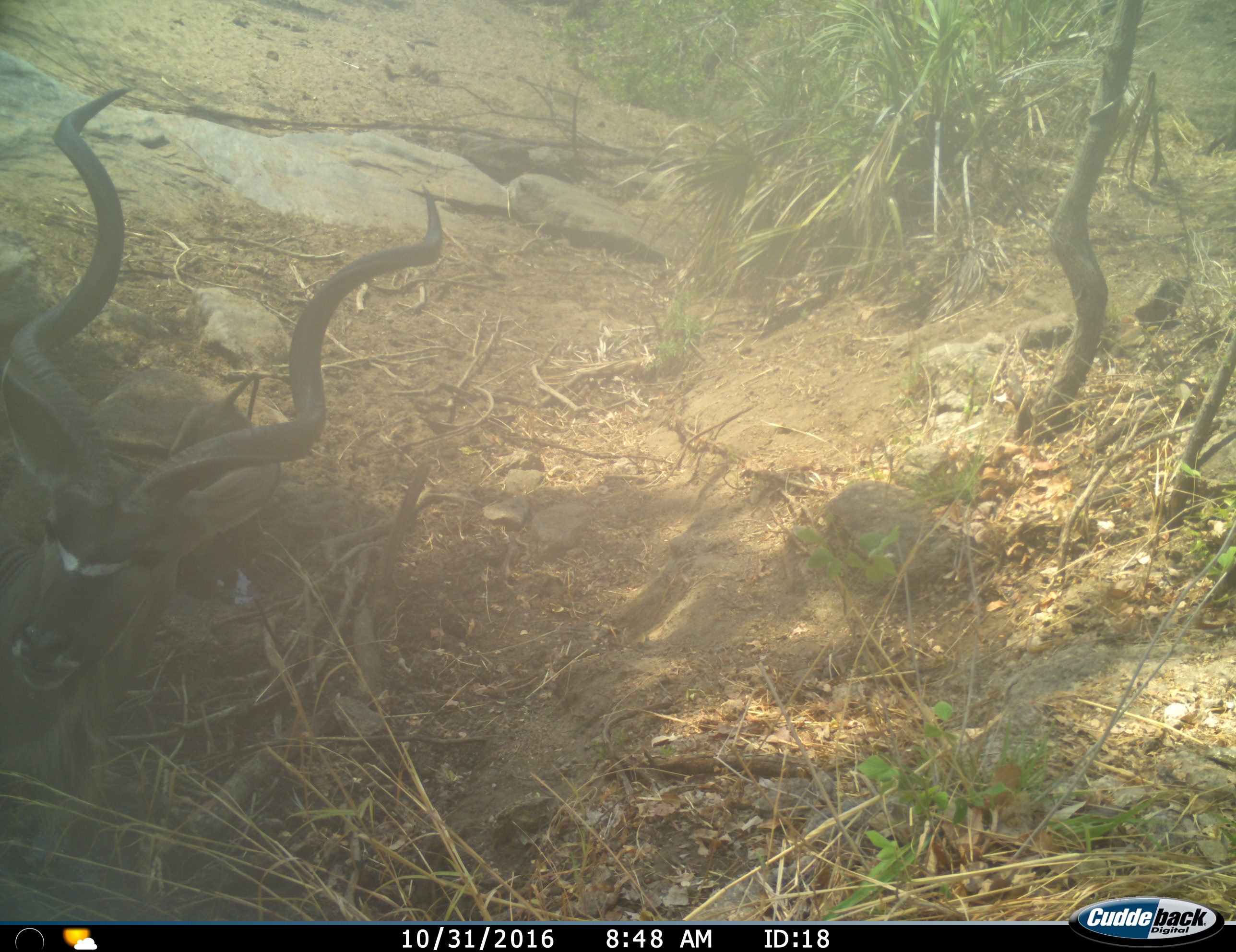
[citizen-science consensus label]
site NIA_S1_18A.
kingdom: Animalia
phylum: Chordata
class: Mammalia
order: Artiodactyla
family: Bovidae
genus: Tragelaphus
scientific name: Tragelaphus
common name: kudu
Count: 1.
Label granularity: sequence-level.